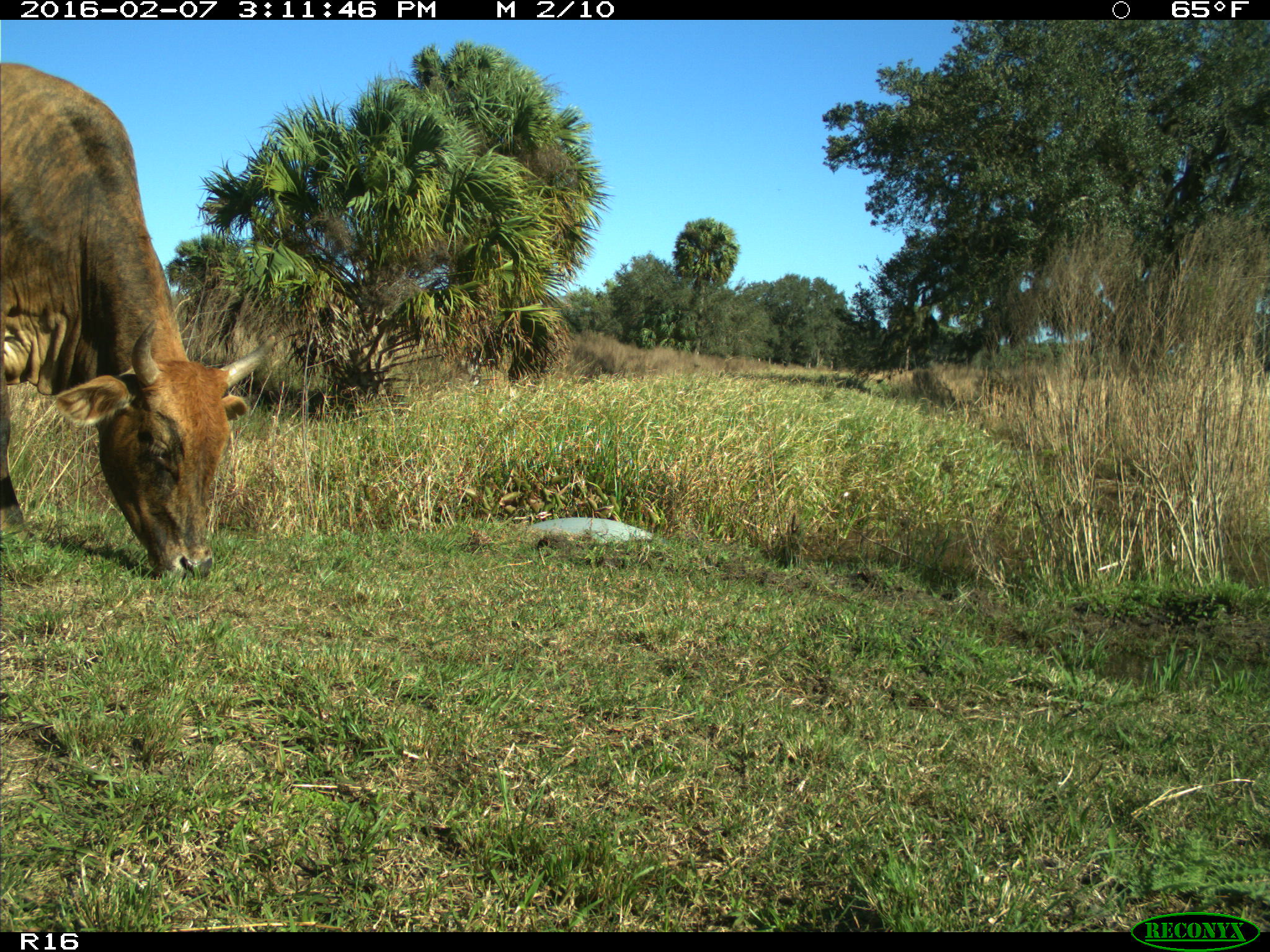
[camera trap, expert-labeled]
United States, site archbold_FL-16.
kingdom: Animalia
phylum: Chordata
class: Mammalia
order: Artiodactyla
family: Bovidae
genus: Bos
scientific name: Bos taurus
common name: domestic cow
Bos taurus (domestic cow).